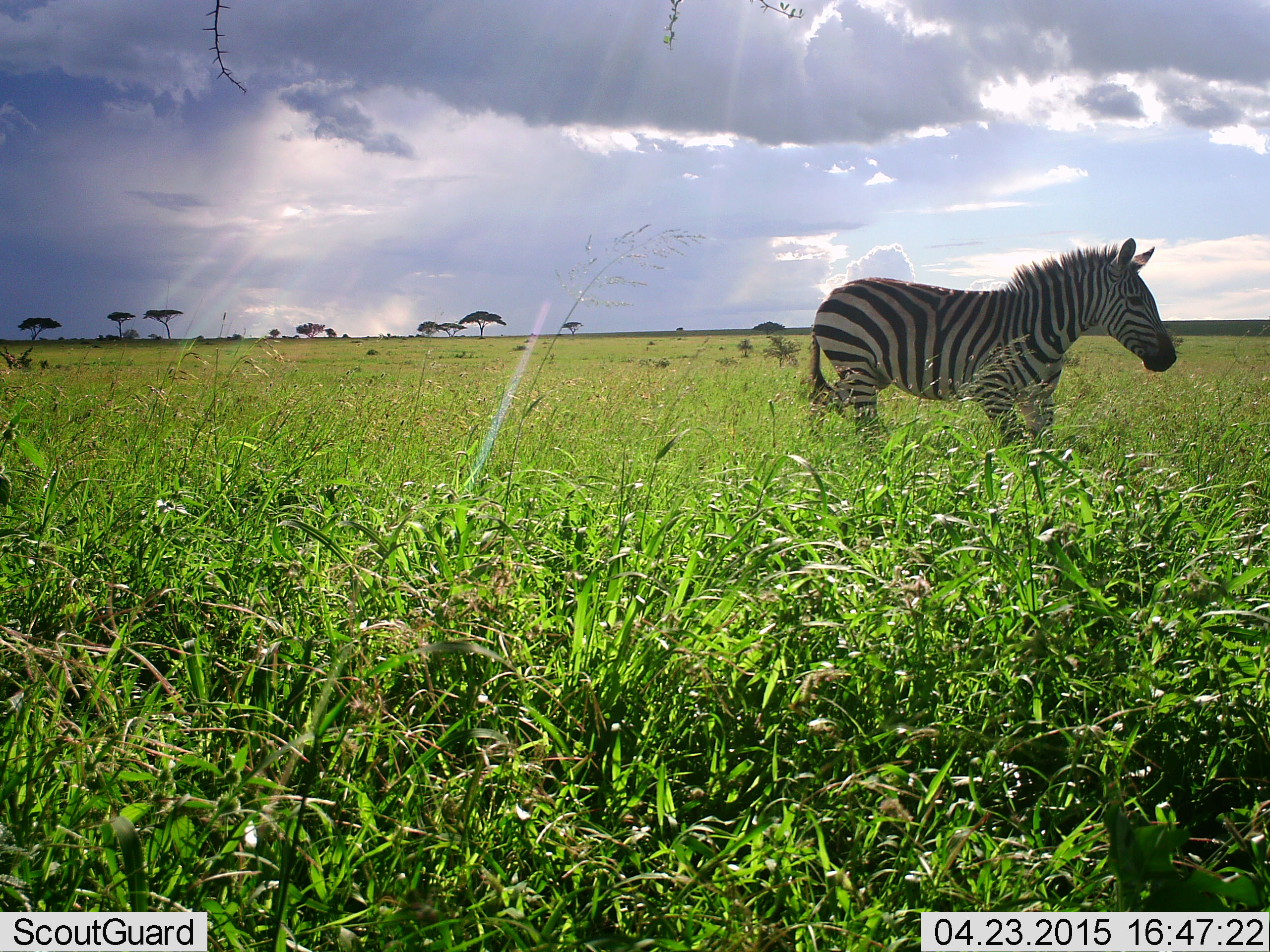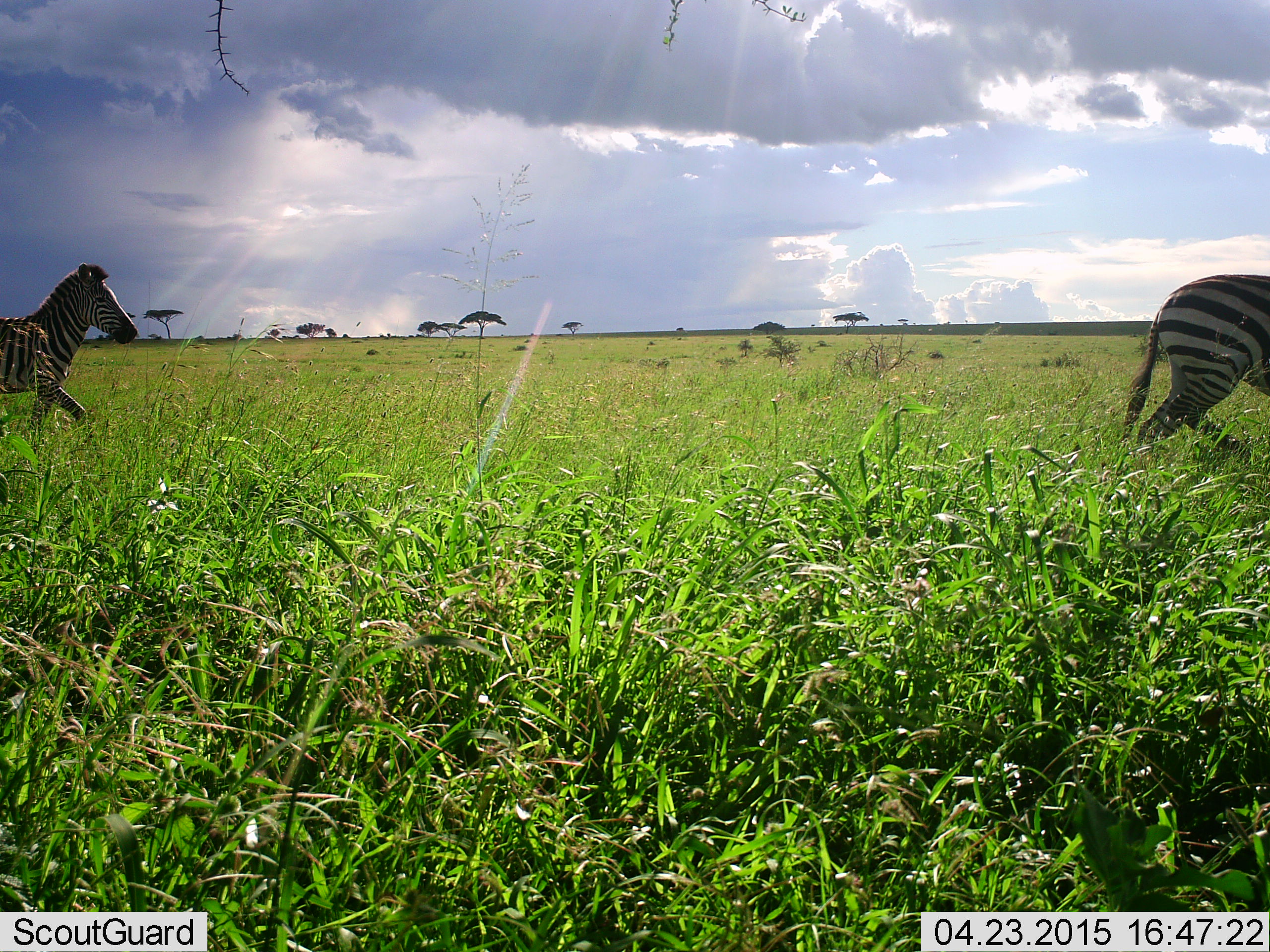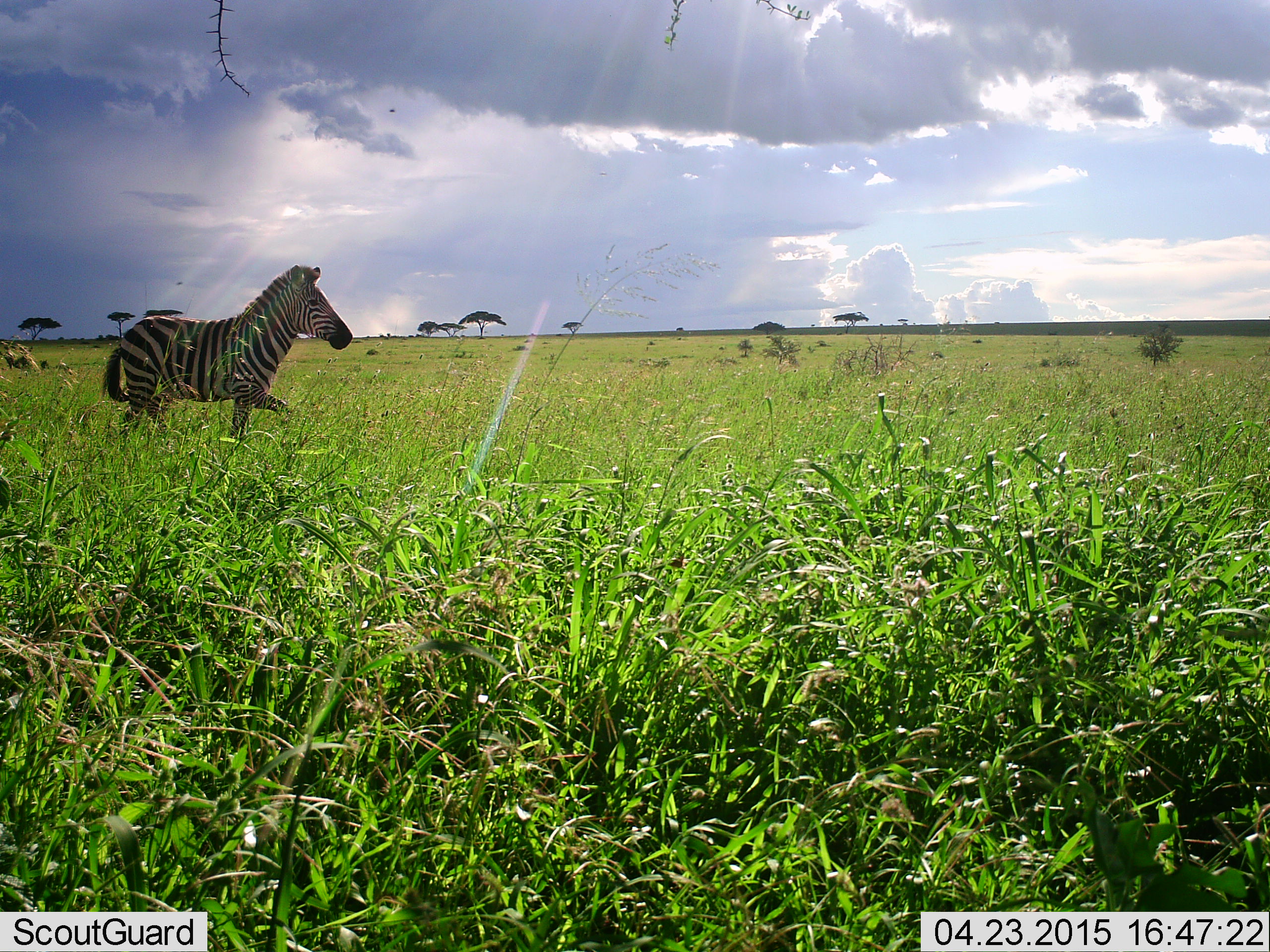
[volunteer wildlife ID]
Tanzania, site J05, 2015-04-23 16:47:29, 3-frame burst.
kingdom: Animalia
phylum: Chordata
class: Mammalia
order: Perissodactyla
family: Equidae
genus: Equus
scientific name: Equus quagga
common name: plains zebra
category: zebra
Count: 2.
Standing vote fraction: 0%.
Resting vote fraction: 0%.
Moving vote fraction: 100%.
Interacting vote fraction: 0%.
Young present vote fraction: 0%.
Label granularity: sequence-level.